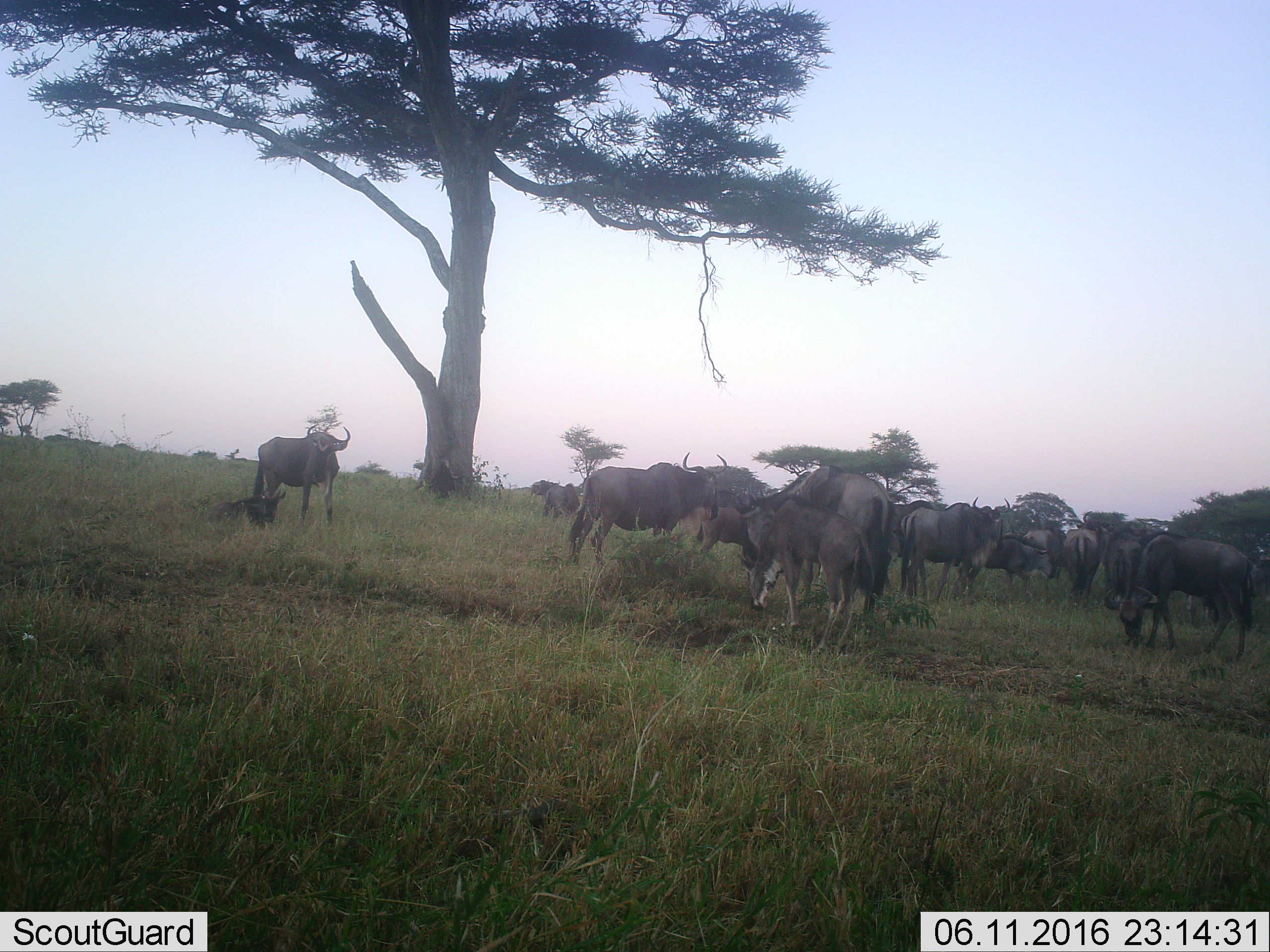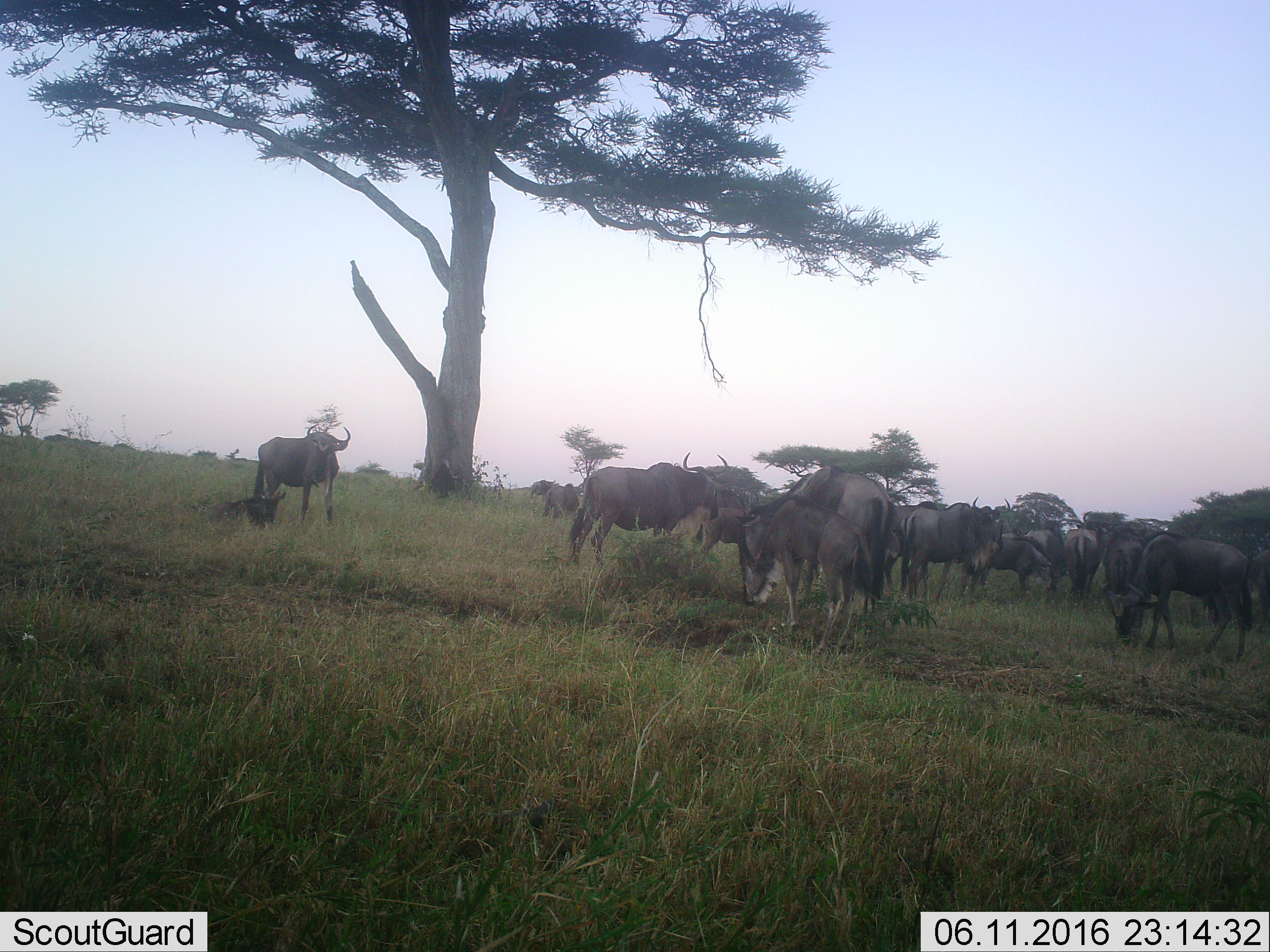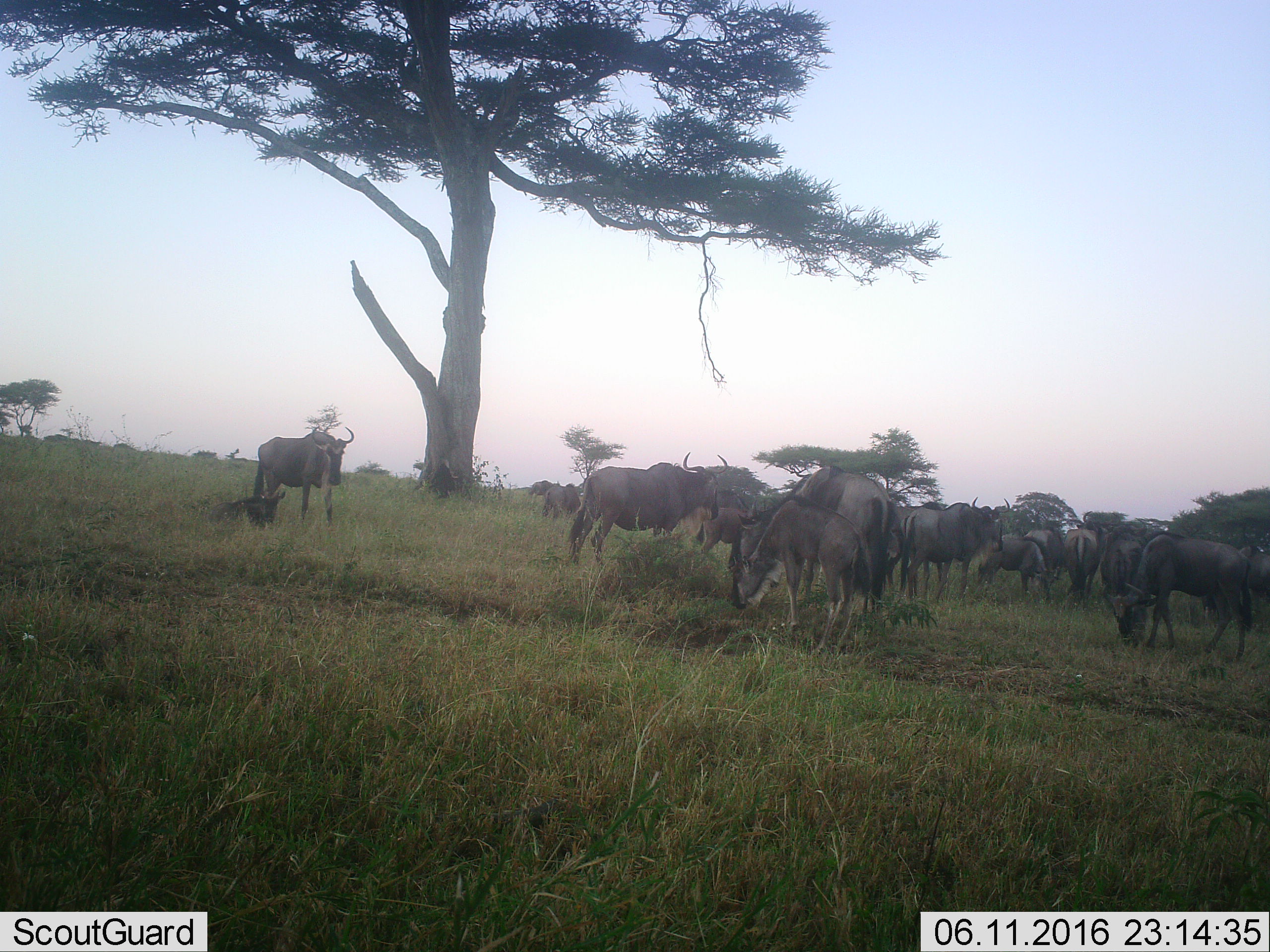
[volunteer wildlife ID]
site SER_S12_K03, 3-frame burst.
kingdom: Animalia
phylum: Chordata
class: Mammalia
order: Artiodactyla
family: Bovidae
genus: Connochaetes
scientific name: Connochaetes taurinus taurinus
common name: blue wildebeest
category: wildebeestblue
Wildebeestblue (blue wildebeest) (Connochaetes taurinus taurinus), count 11-50. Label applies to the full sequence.